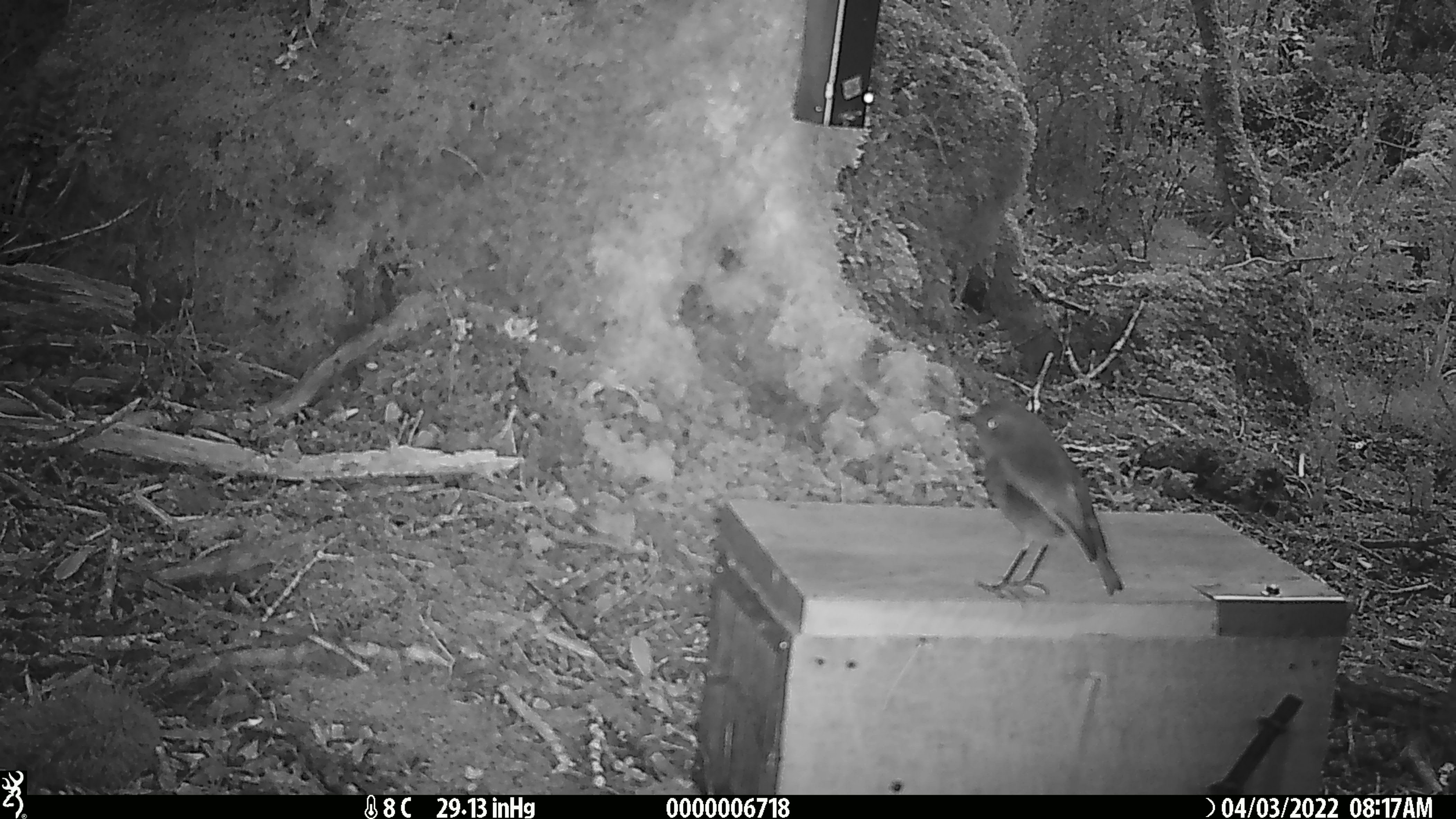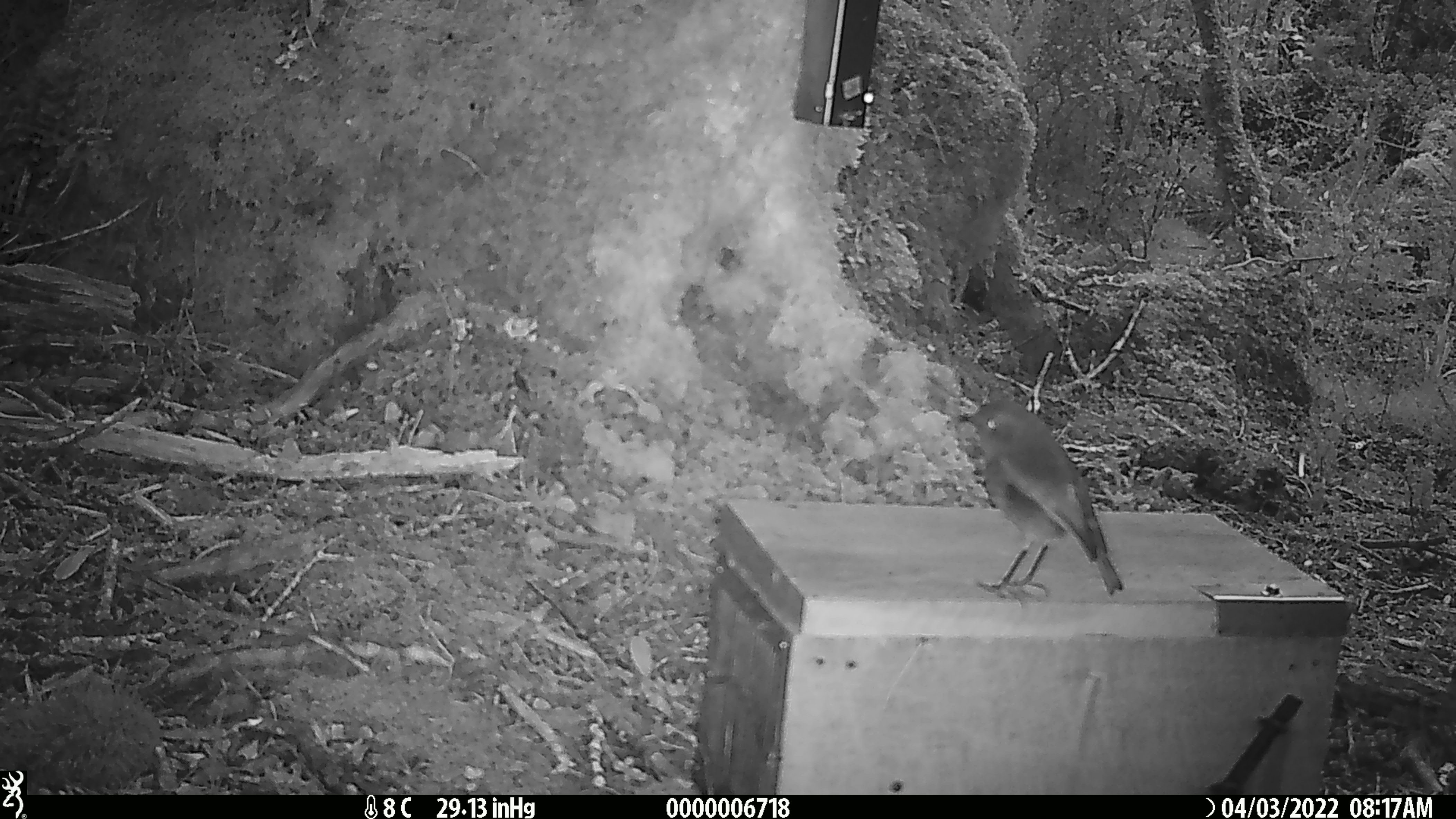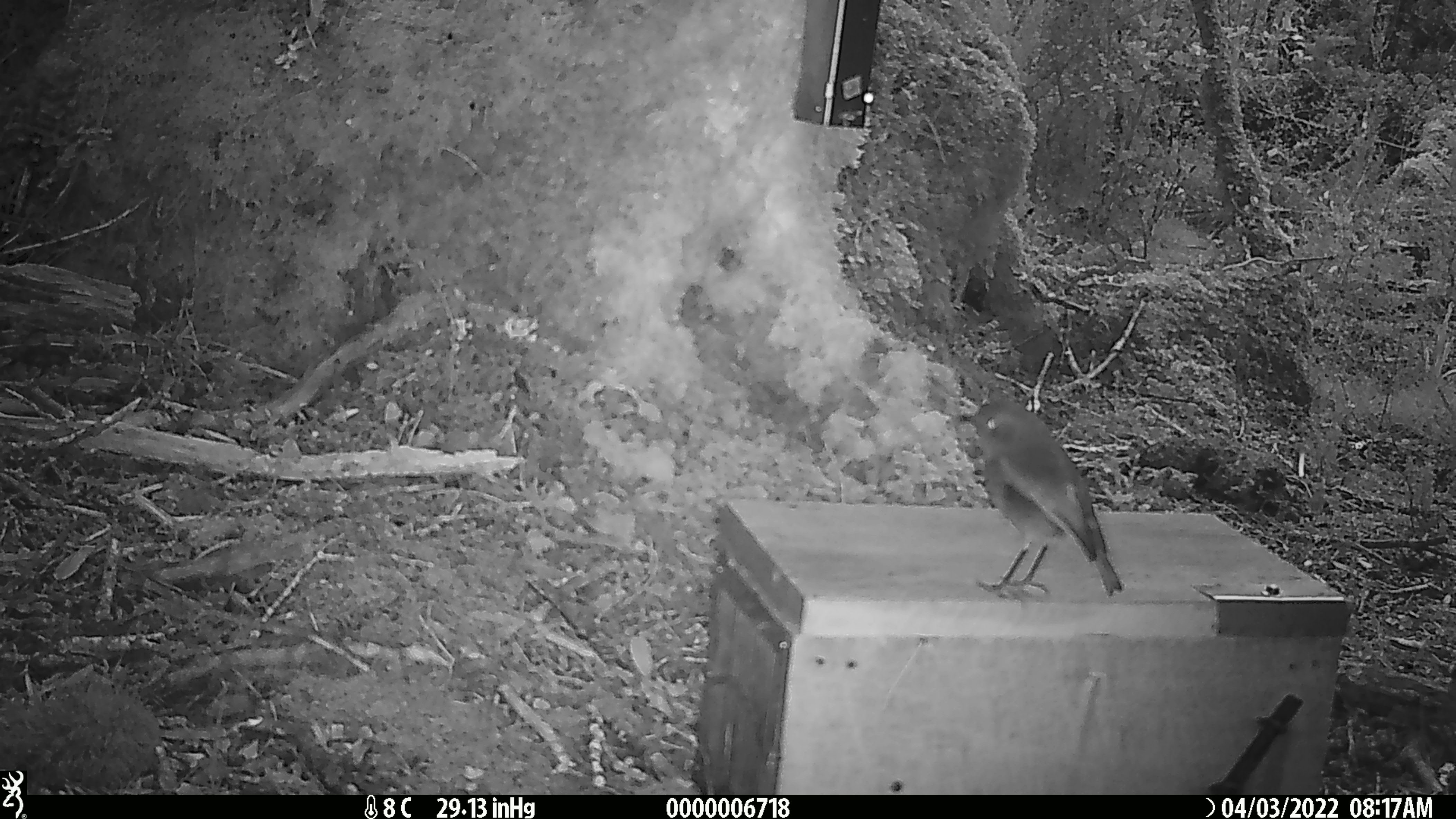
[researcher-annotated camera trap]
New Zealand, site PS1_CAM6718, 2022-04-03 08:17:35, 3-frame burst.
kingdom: Animalia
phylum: Chordata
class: Aves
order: Passeriformes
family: Petroicidae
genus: Petroica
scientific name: Petroica australis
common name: new zealand robin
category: robin